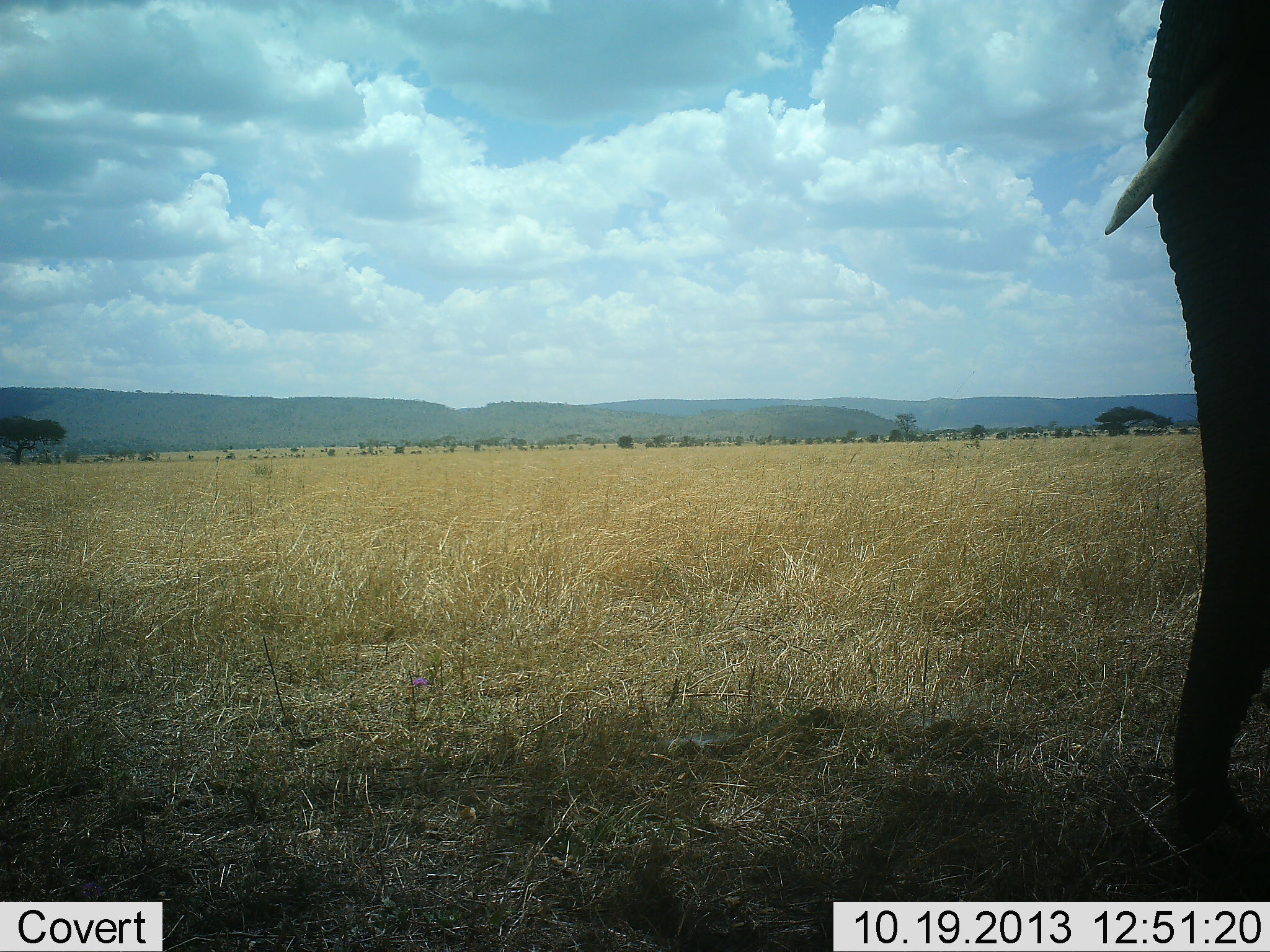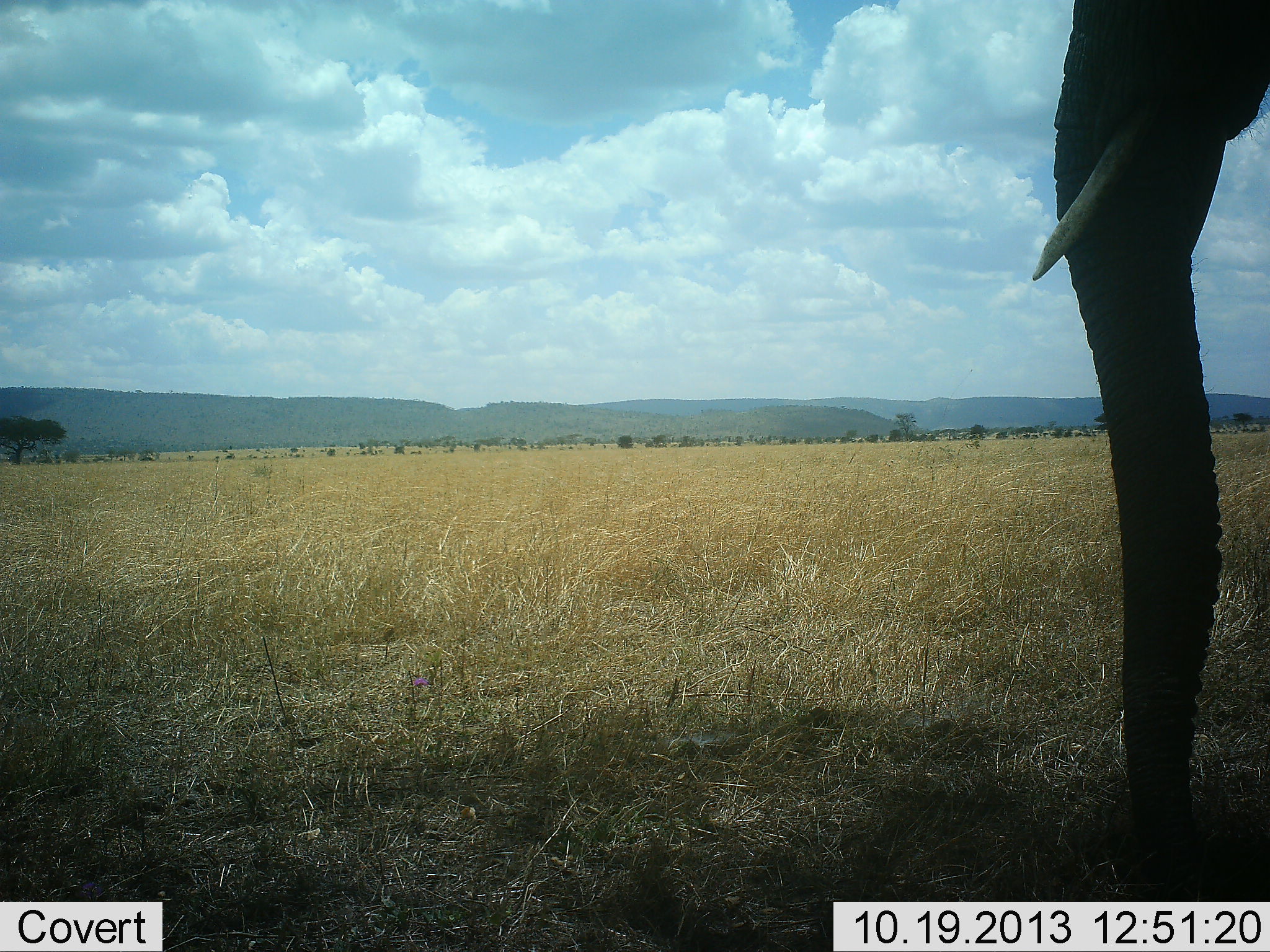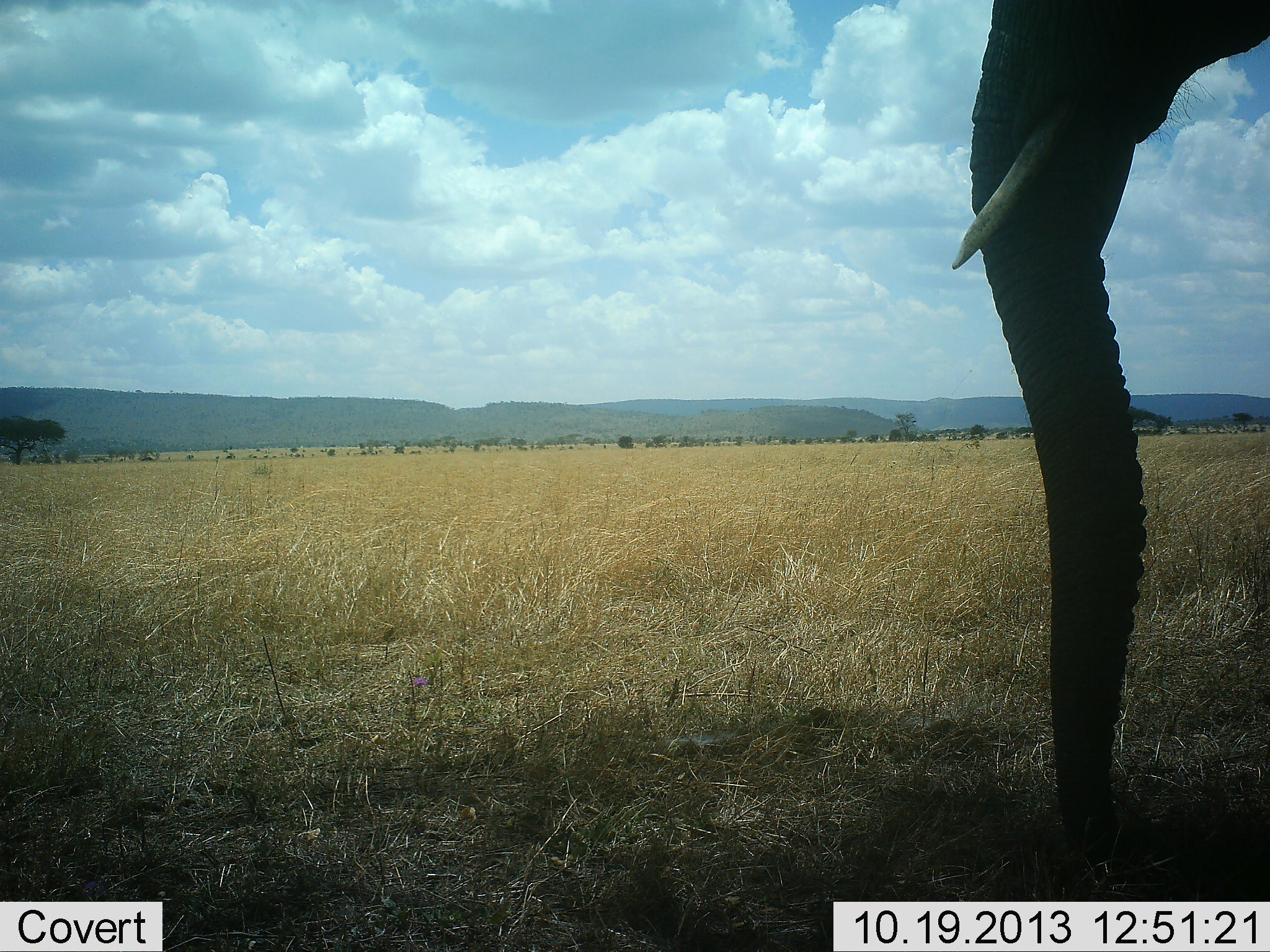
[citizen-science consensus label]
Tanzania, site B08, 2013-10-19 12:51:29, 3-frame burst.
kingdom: Animalia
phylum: Chordata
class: Mammalia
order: Proboscidea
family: Elephantidae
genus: Loxodonta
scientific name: Loxodonta africana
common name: african bush elephant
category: elephant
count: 1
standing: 30%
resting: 0%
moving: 60%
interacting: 0%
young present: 0%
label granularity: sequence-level